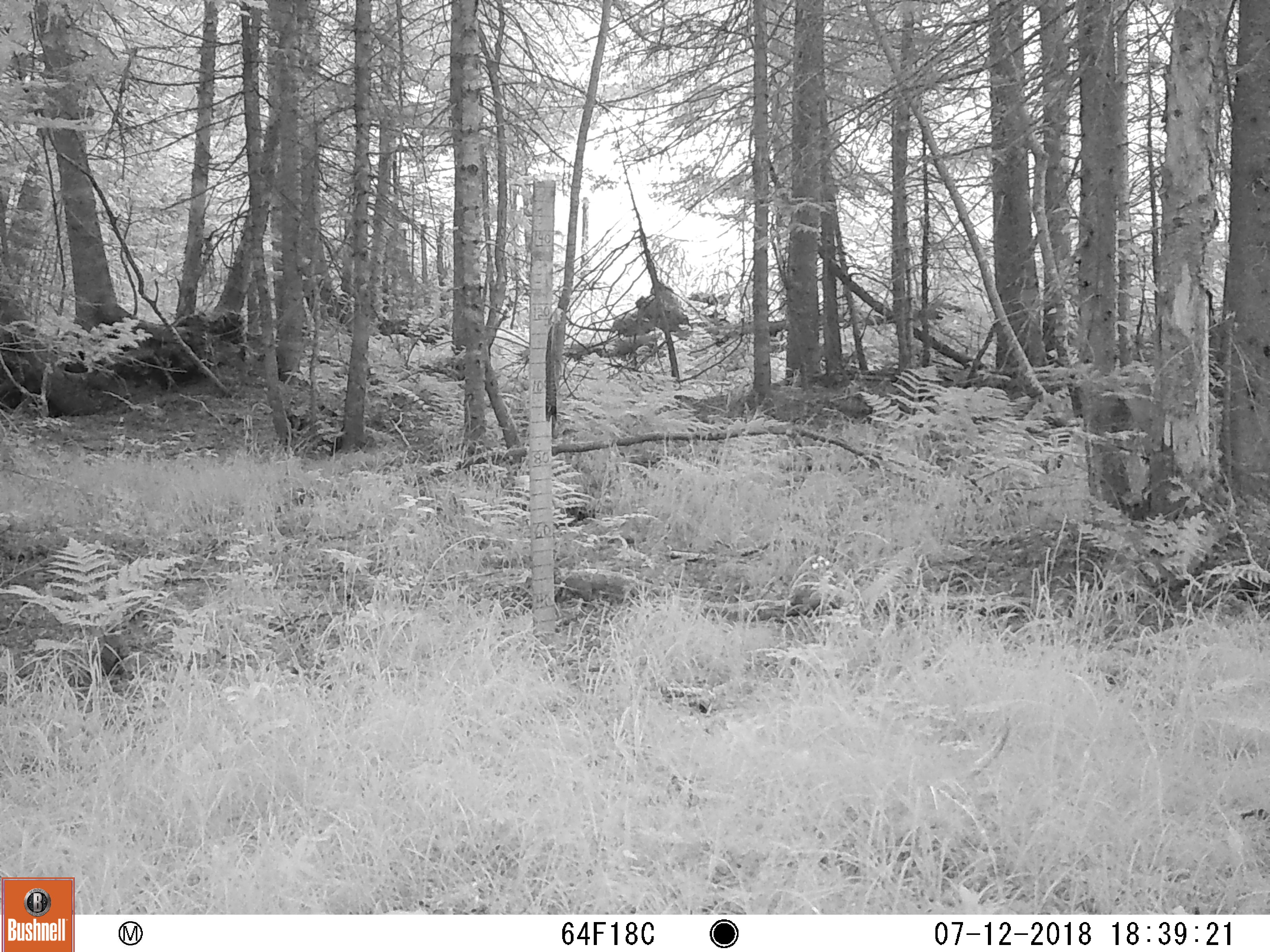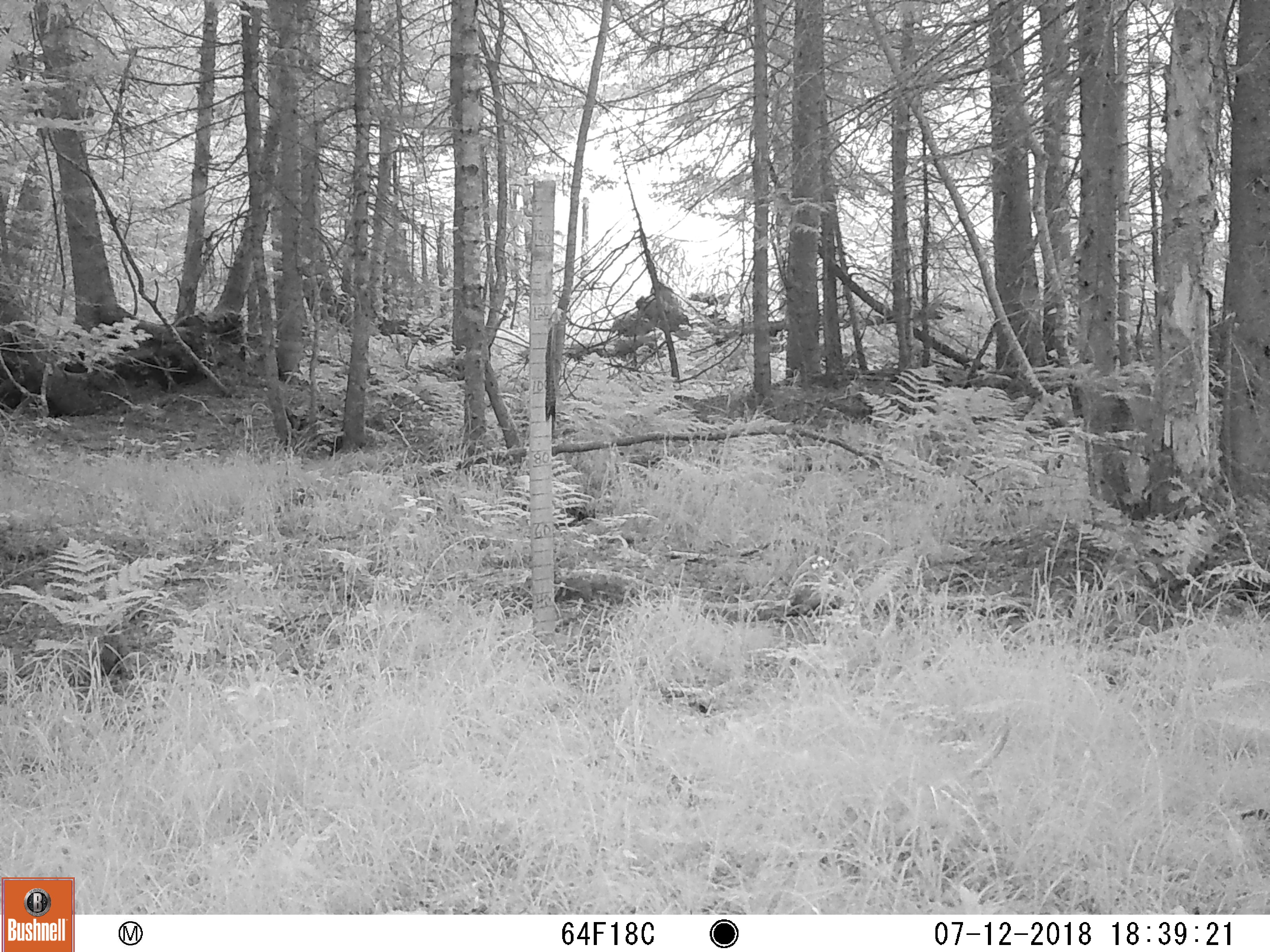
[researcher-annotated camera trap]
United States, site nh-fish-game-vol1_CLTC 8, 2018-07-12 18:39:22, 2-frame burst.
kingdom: Animalia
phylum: Chordata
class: Mammalia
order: Artiodactyla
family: Cervidae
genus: Odocoileus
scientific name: Odocoileus virginianus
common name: white-tailed deer